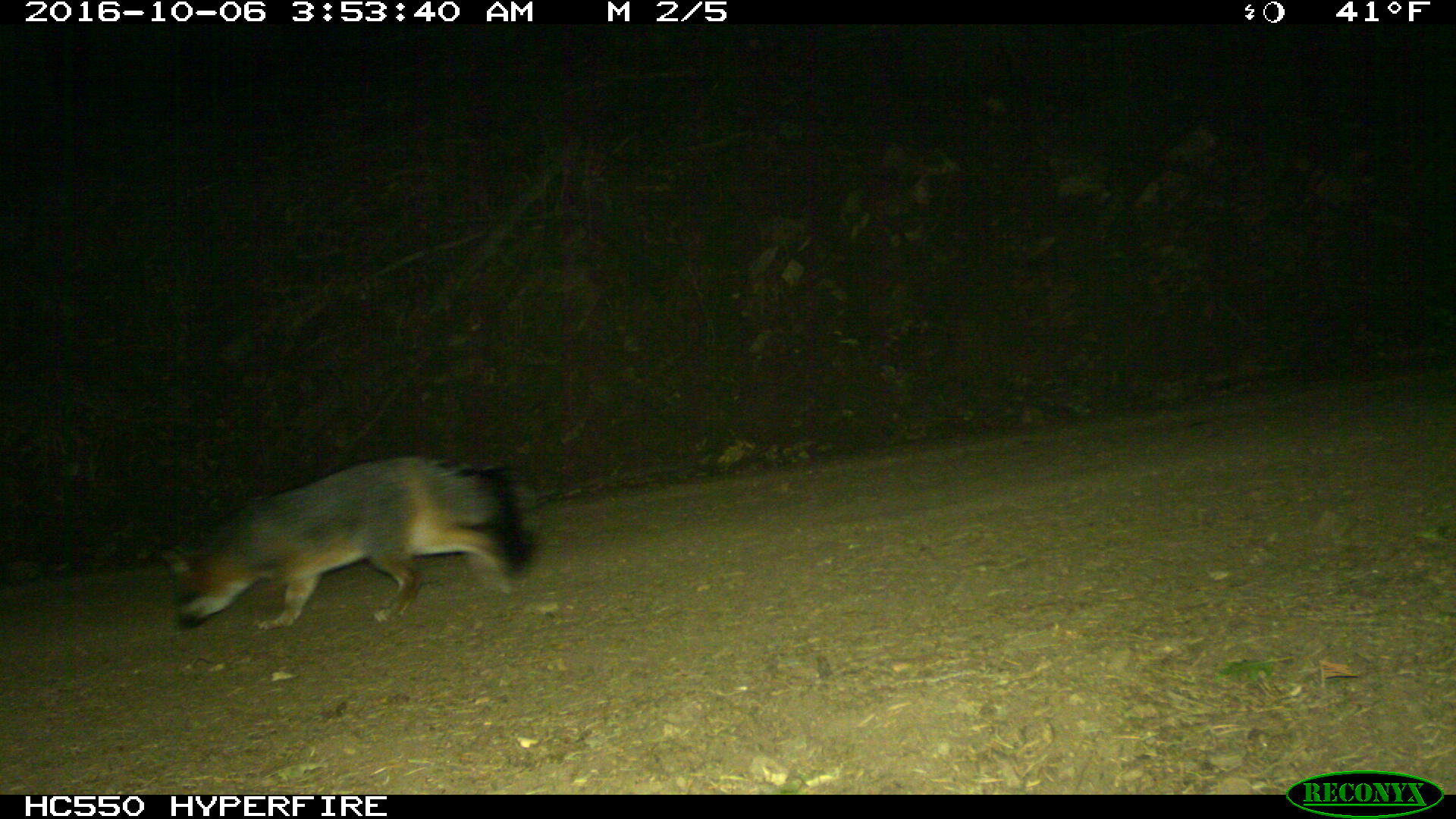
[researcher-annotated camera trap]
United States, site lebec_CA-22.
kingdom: Animalia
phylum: Chordata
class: Mammalia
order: Carnivora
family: Canidae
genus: Urocyon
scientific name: Urocyon cinereoargenteus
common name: gray fox